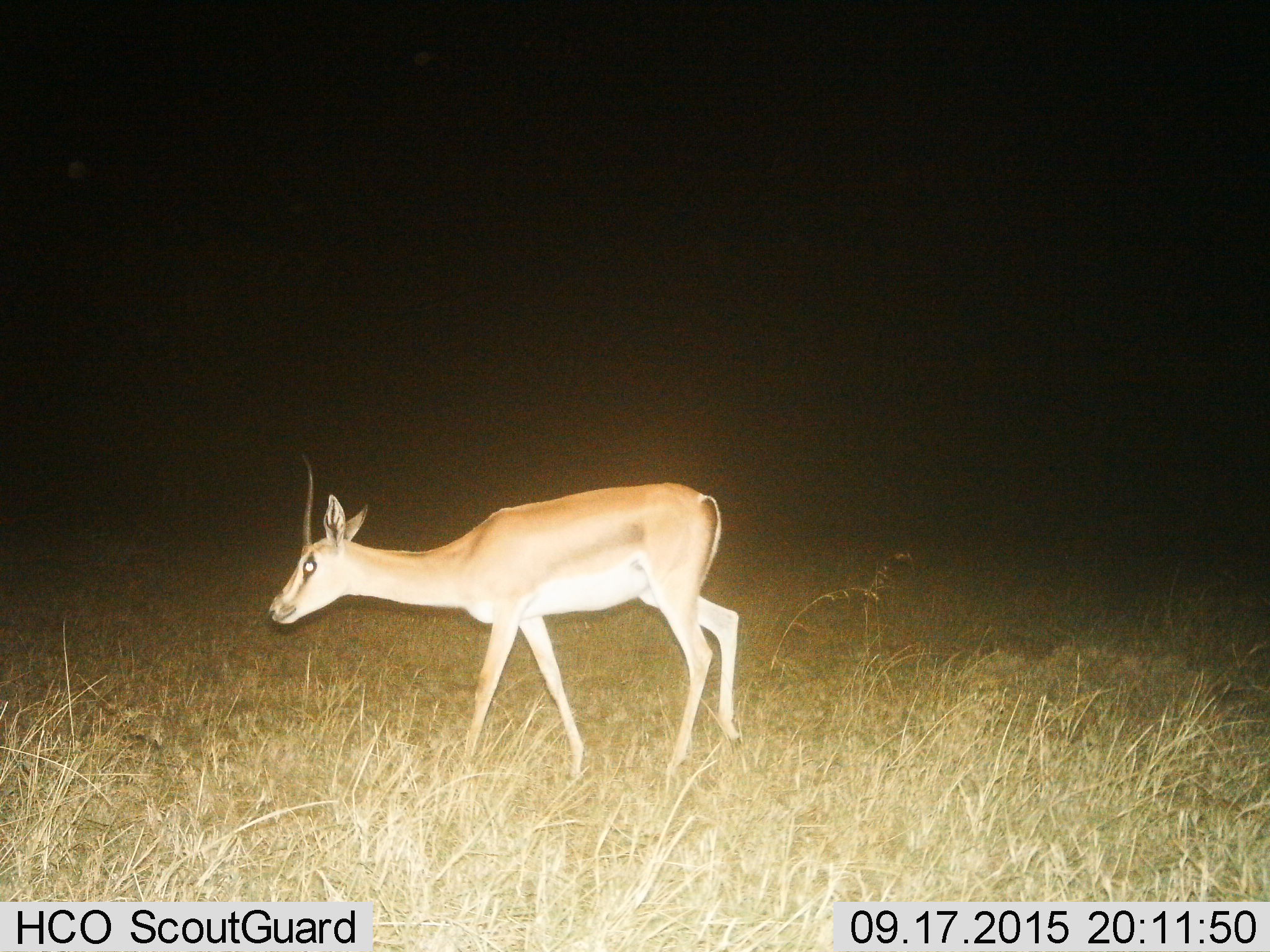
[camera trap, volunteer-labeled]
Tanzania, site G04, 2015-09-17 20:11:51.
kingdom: Animalia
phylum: Chordata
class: Mammalia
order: Artiodactyla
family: Bovidae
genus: Nanger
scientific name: Nanger granti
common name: grant's gazelle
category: gazellegrants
Gazellegrants (grant's gazelle) (Nanger granti), count 1. Behavior (volunteer vote fractions): standing 47%, resting 0%, moving 53%, interacting 0%. Young present (vote fraction): 7%. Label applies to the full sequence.